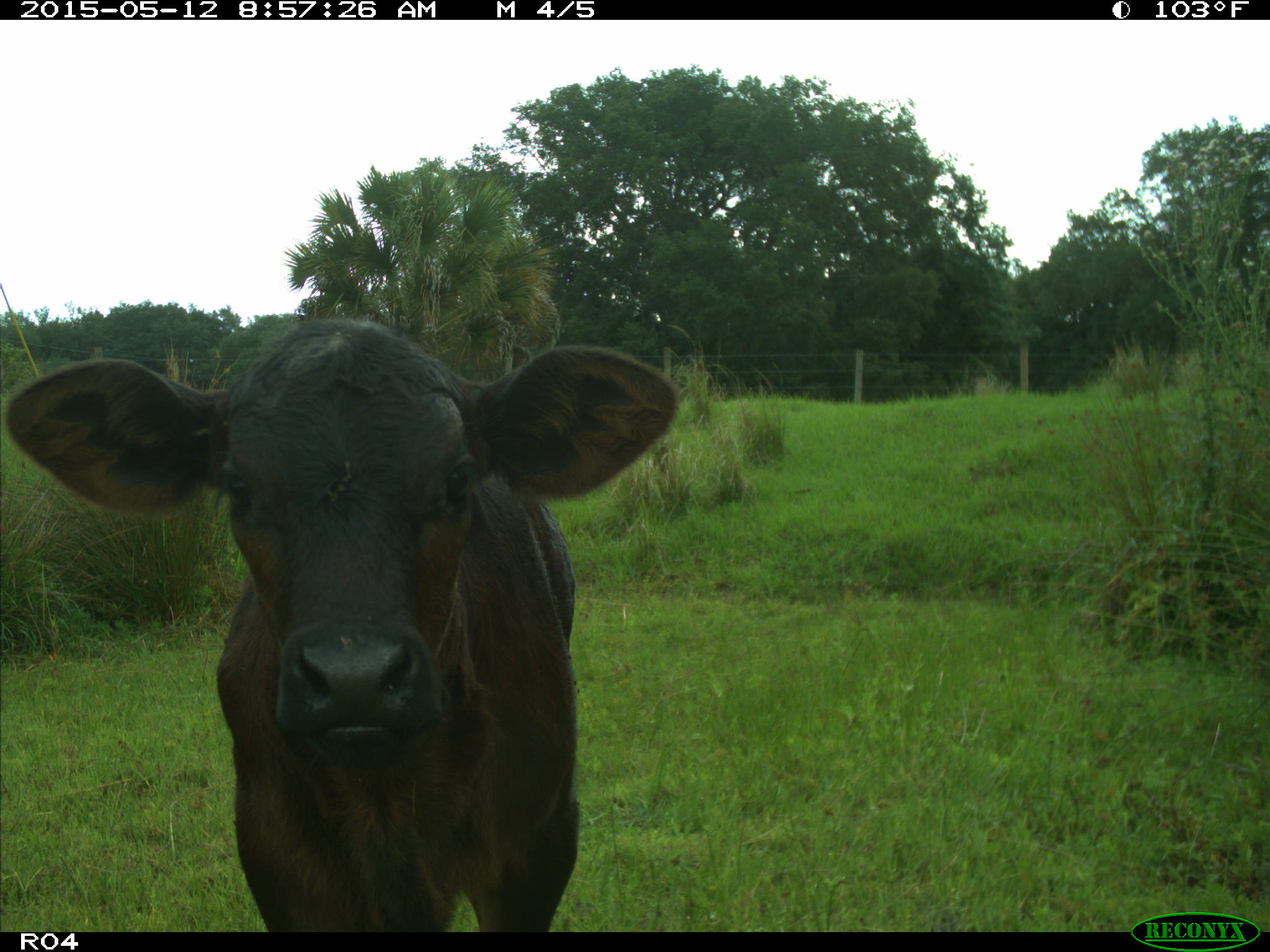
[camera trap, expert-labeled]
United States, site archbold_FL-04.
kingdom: Animalia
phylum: Chordata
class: Mammalia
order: Artiodactyla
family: Bovidae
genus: Bos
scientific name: Bos taurus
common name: domestic cow